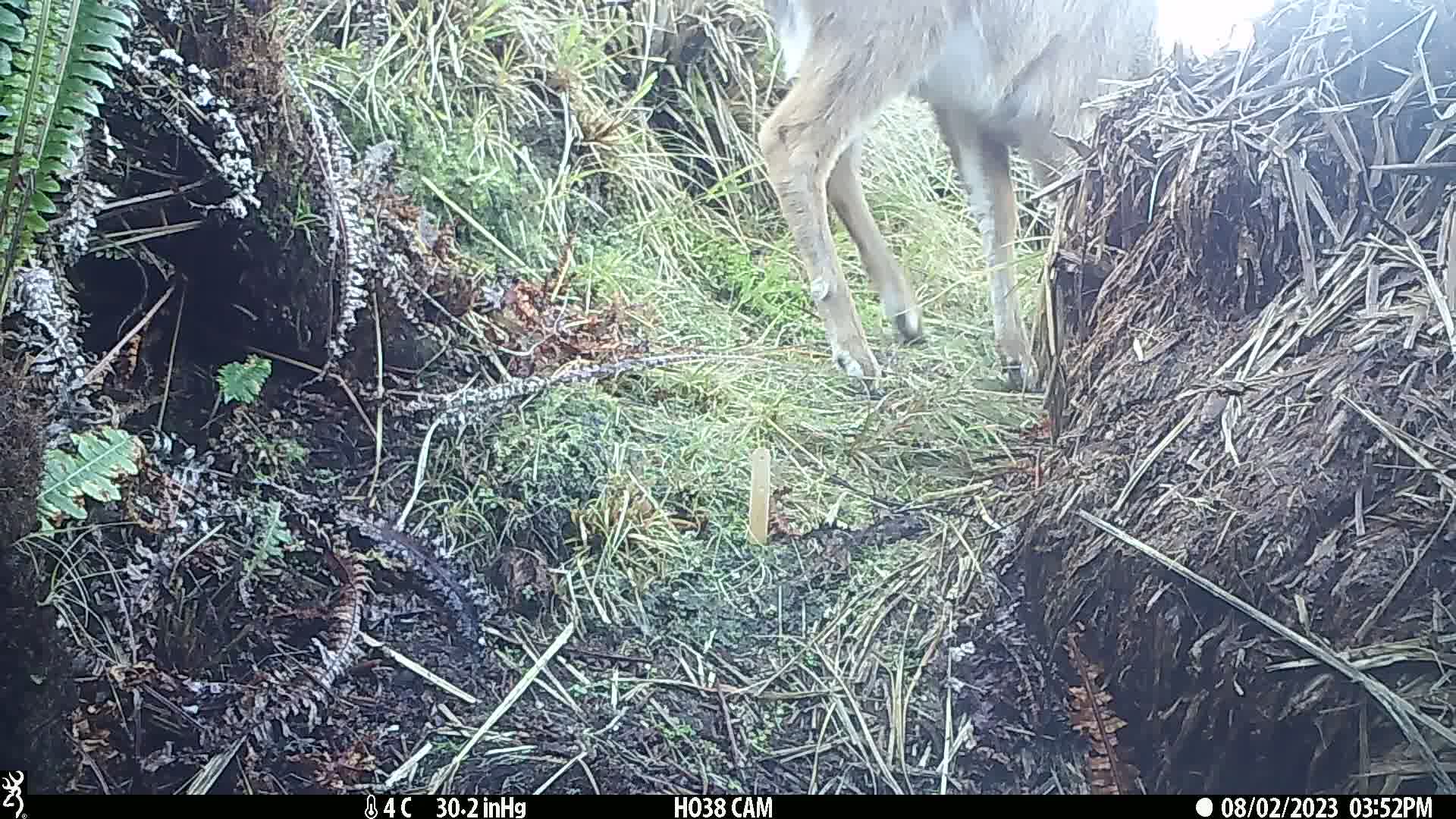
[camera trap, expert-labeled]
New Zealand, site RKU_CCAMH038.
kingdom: Animalia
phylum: Chordata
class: Mammalia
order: Artiodactyla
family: Cervidae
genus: Odocoileus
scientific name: Odocoileus virginianus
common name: white-tailed deer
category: white tailed deer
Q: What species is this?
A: White tailed deer (white-tailed deer) (Odocoileus virginianus).